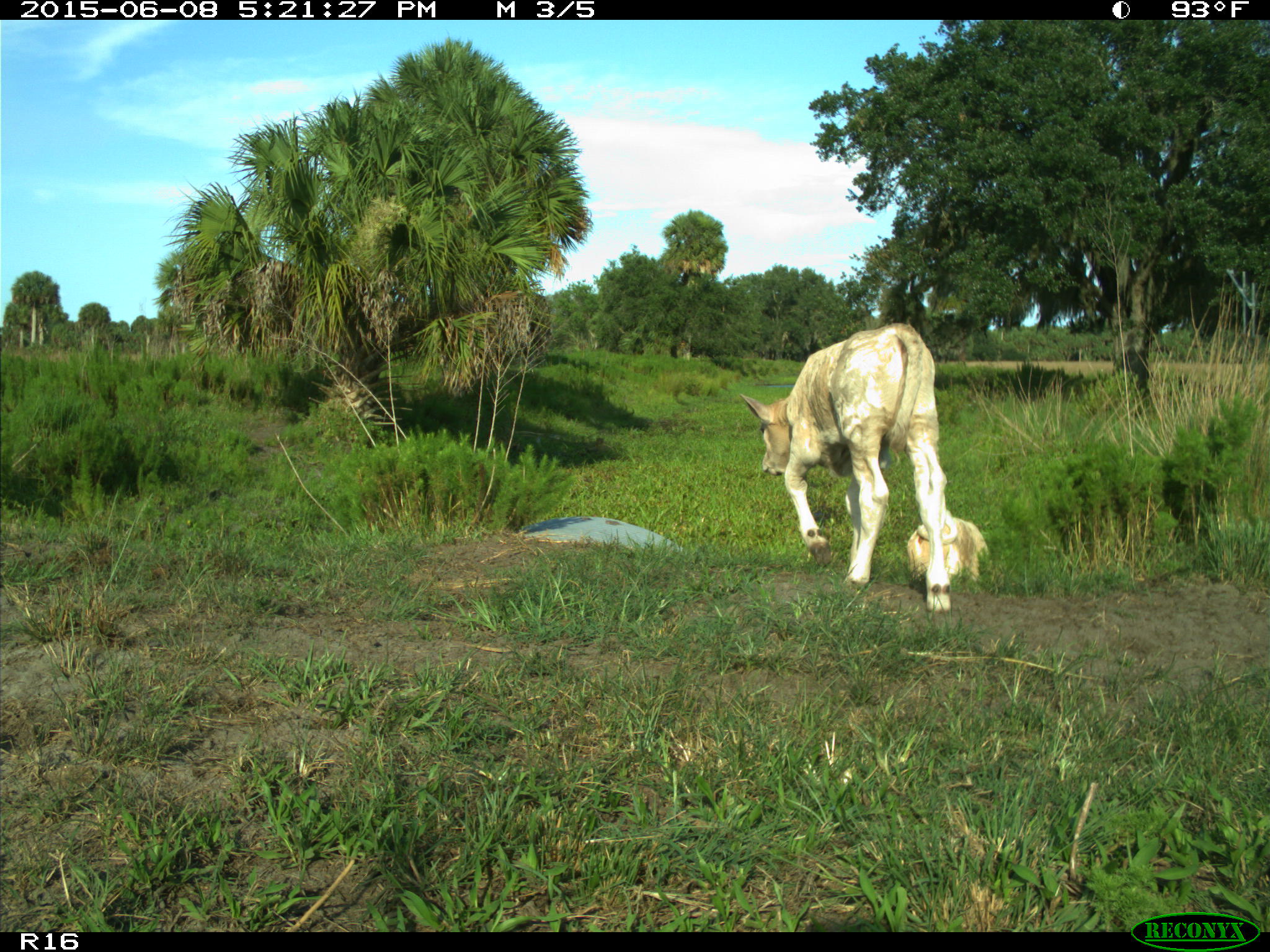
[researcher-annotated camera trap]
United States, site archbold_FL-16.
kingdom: Animalia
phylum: Chordata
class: Mammalia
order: Artiodactyla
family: Bovidae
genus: Bos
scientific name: Bos taurus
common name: domestic cow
Bos taurus (domestic cow).